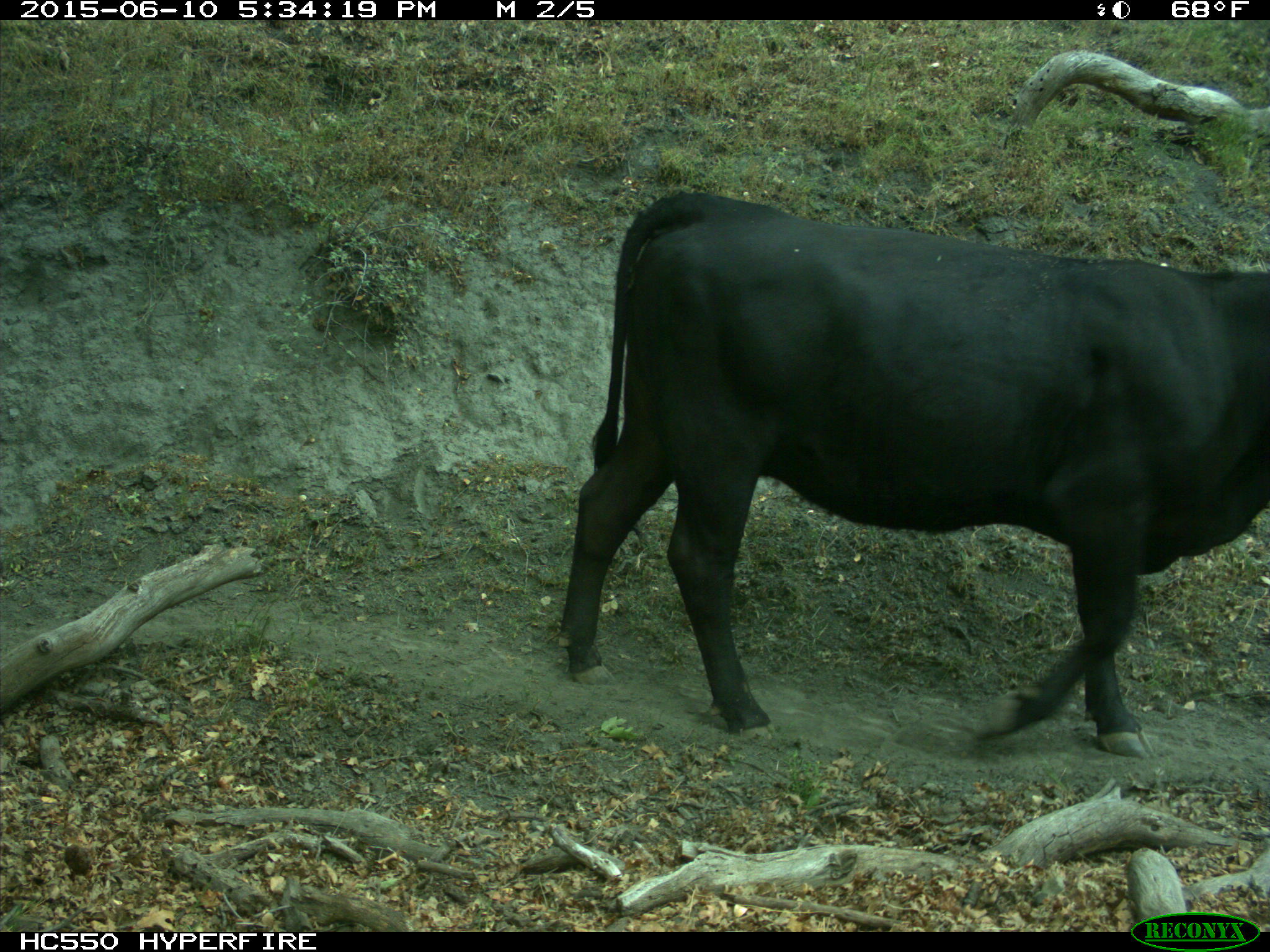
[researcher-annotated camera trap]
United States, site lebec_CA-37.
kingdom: Animalia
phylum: Chordata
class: Mammalia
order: Artiodactyla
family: Bovidae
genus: Bos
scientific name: Bos taurus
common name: domestic cow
Bos taurus (domestic cow).